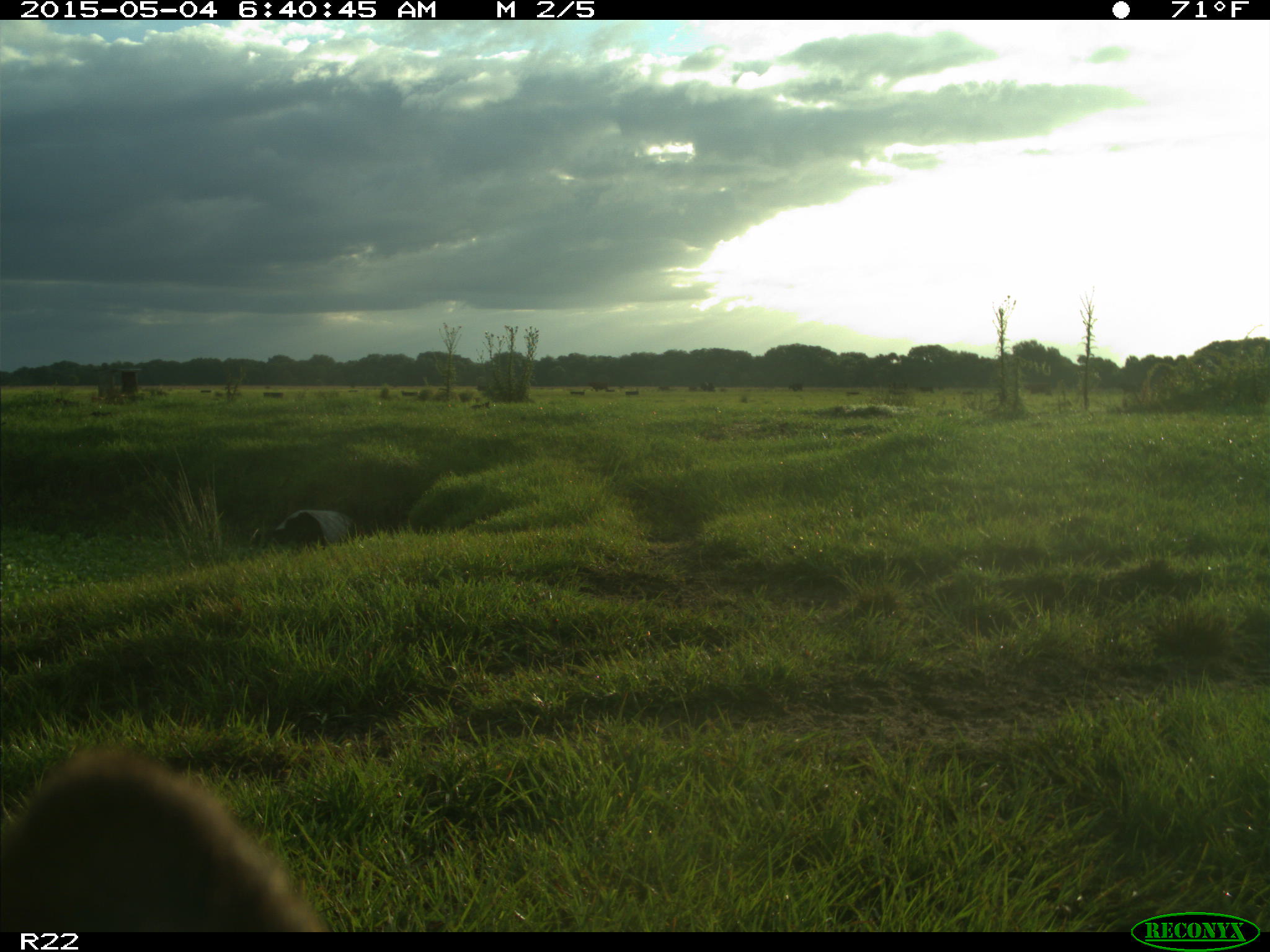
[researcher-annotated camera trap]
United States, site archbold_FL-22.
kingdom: Animalia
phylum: Chordata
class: Mammalia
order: Artiodactyla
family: Bovidae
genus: Bos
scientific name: Bos taurus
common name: domestic cow